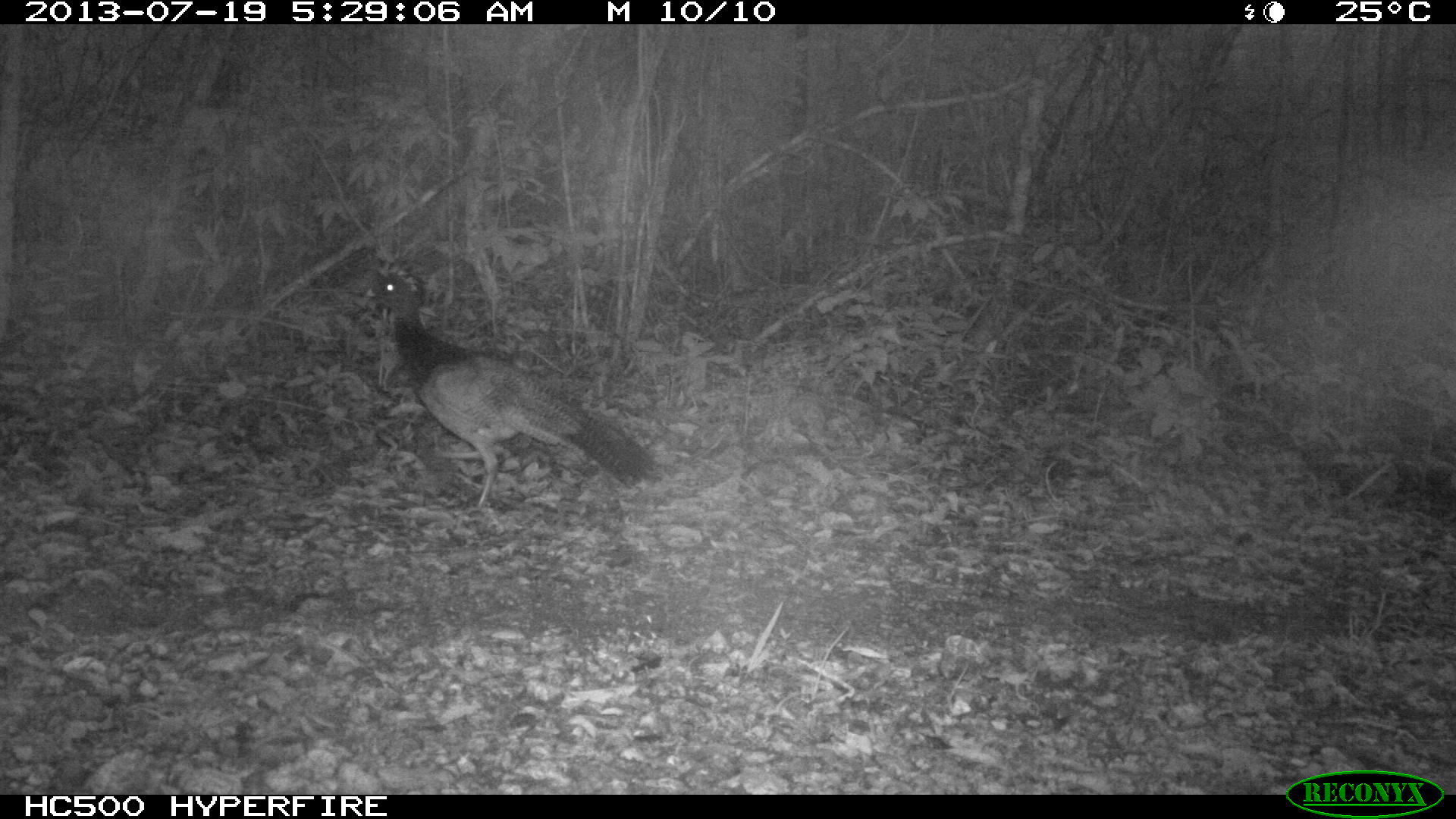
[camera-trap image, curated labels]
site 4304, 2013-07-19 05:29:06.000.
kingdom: Animalia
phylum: Chordata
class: Aves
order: Galliformes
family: Cracidae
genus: Crax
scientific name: Crax rubra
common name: great curassow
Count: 1.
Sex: female.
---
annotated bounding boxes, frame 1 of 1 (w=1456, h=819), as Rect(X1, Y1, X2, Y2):
crax rubra: Rect(363, 256, 662, 516)